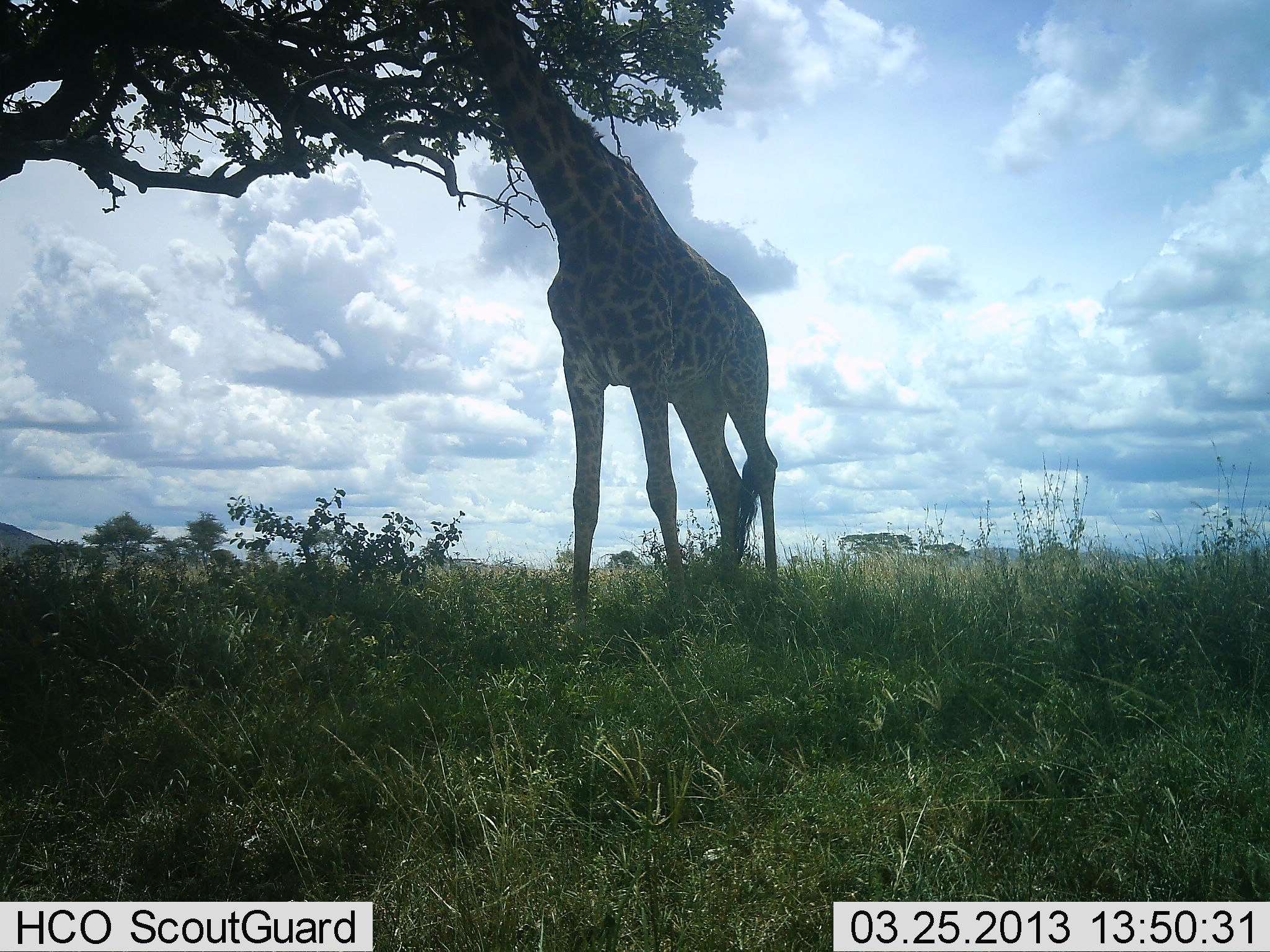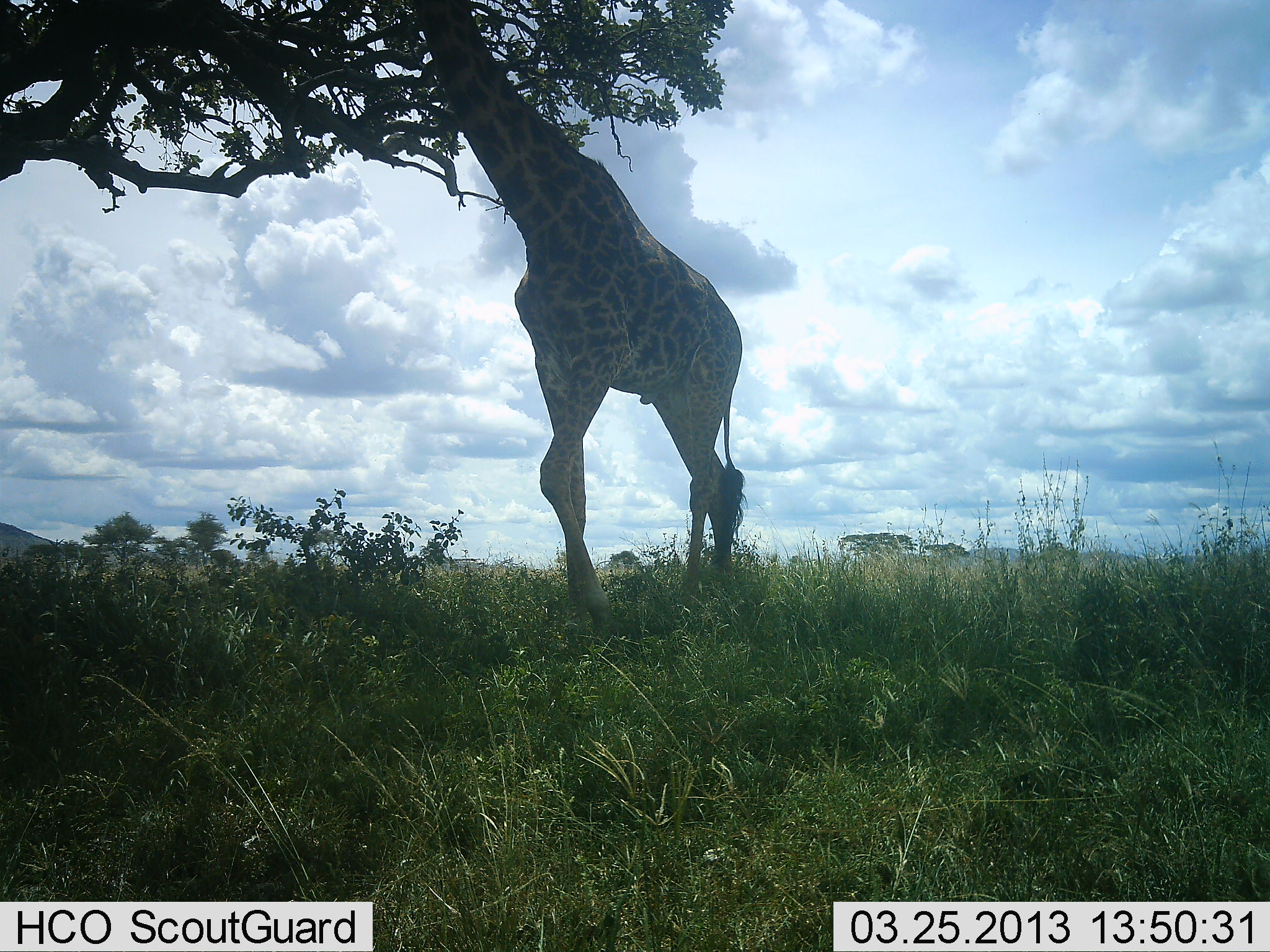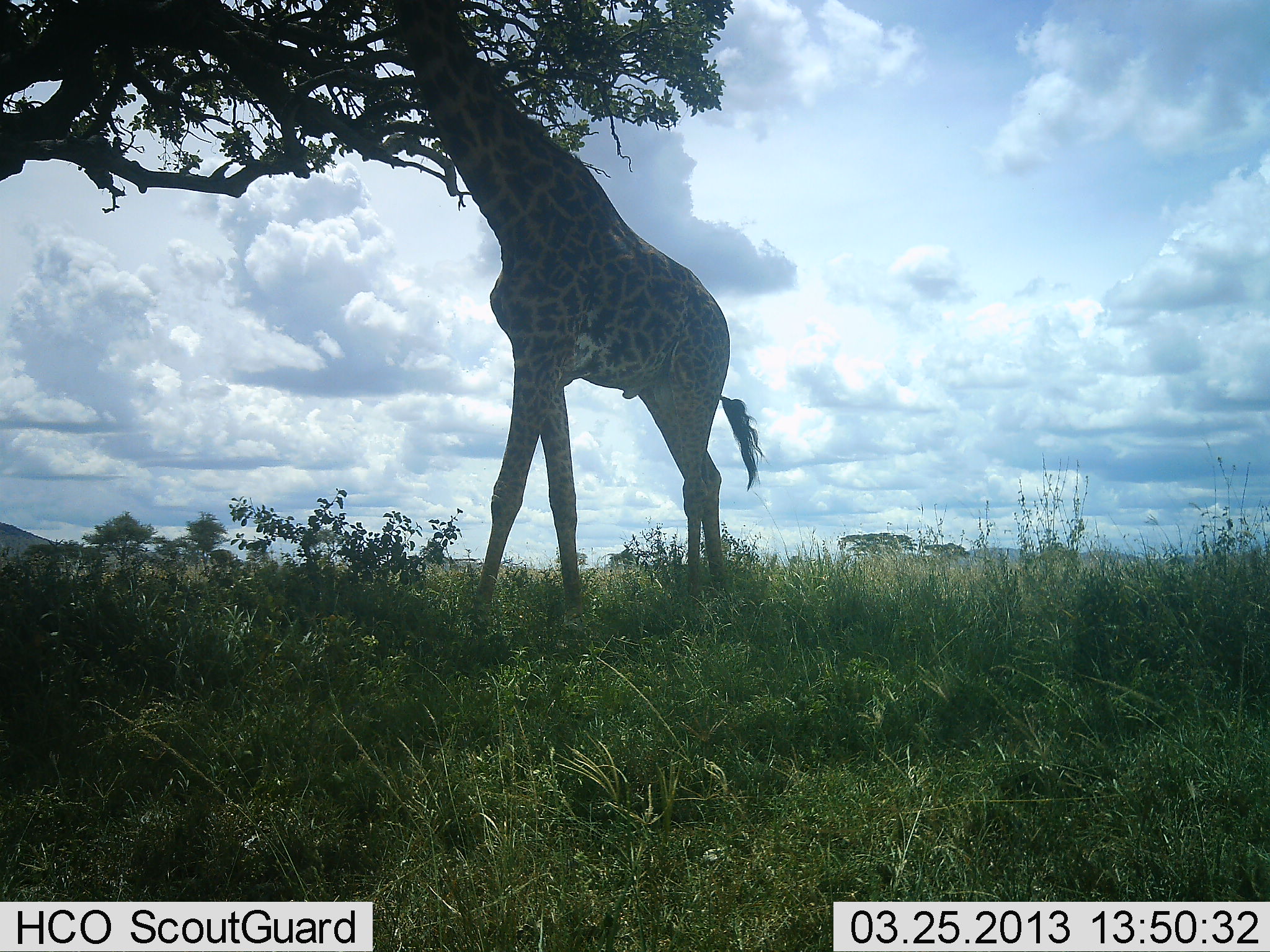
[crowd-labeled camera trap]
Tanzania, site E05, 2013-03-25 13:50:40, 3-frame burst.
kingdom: Animalia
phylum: Chordata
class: Mammalia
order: Artiodactyla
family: Giraffidae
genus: Giraffa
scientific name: Giraffa camelopardalis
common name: giraffe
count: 1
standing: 20%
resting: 0%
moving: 32%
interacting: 0%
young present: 0%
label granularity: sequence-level